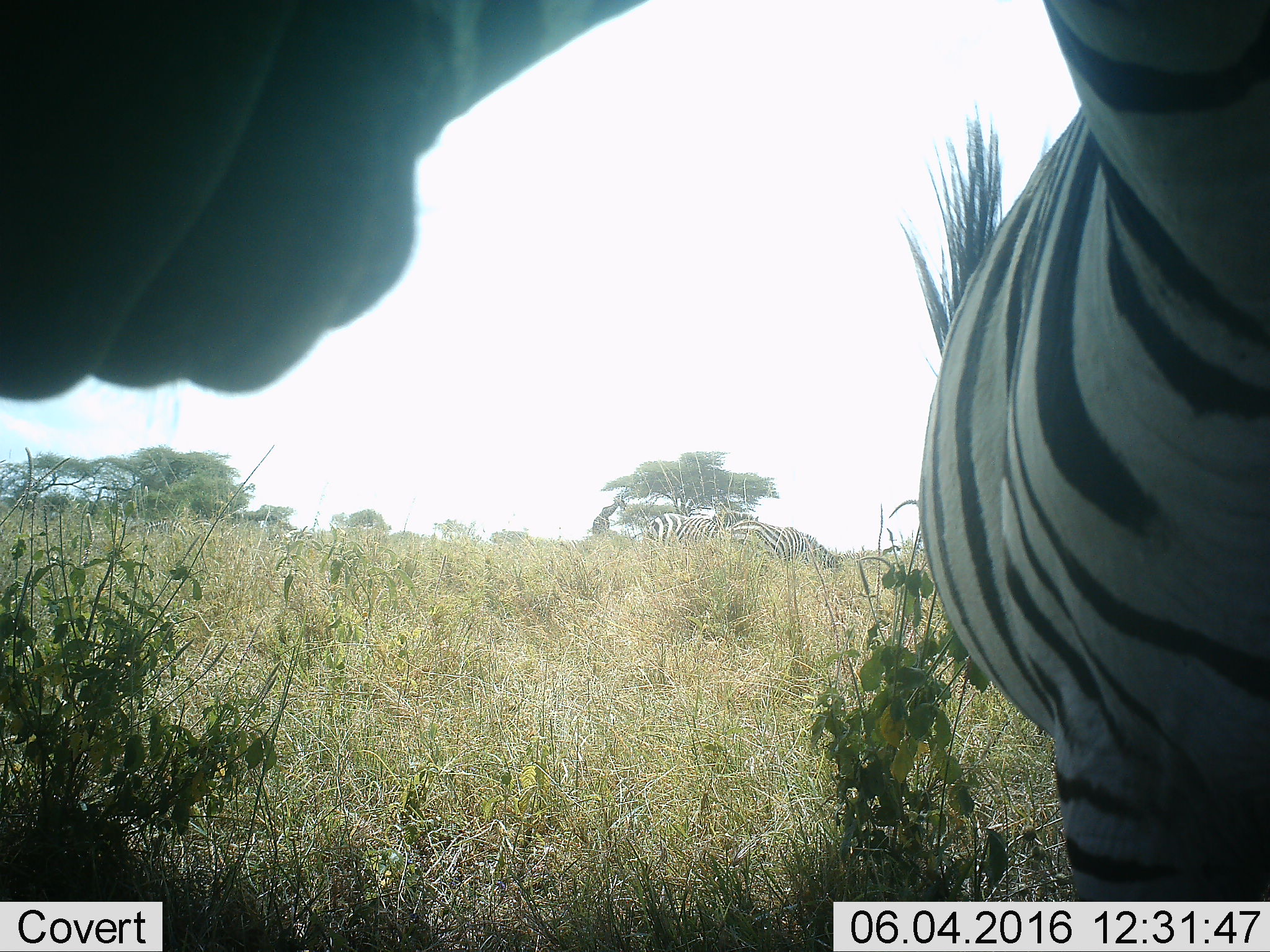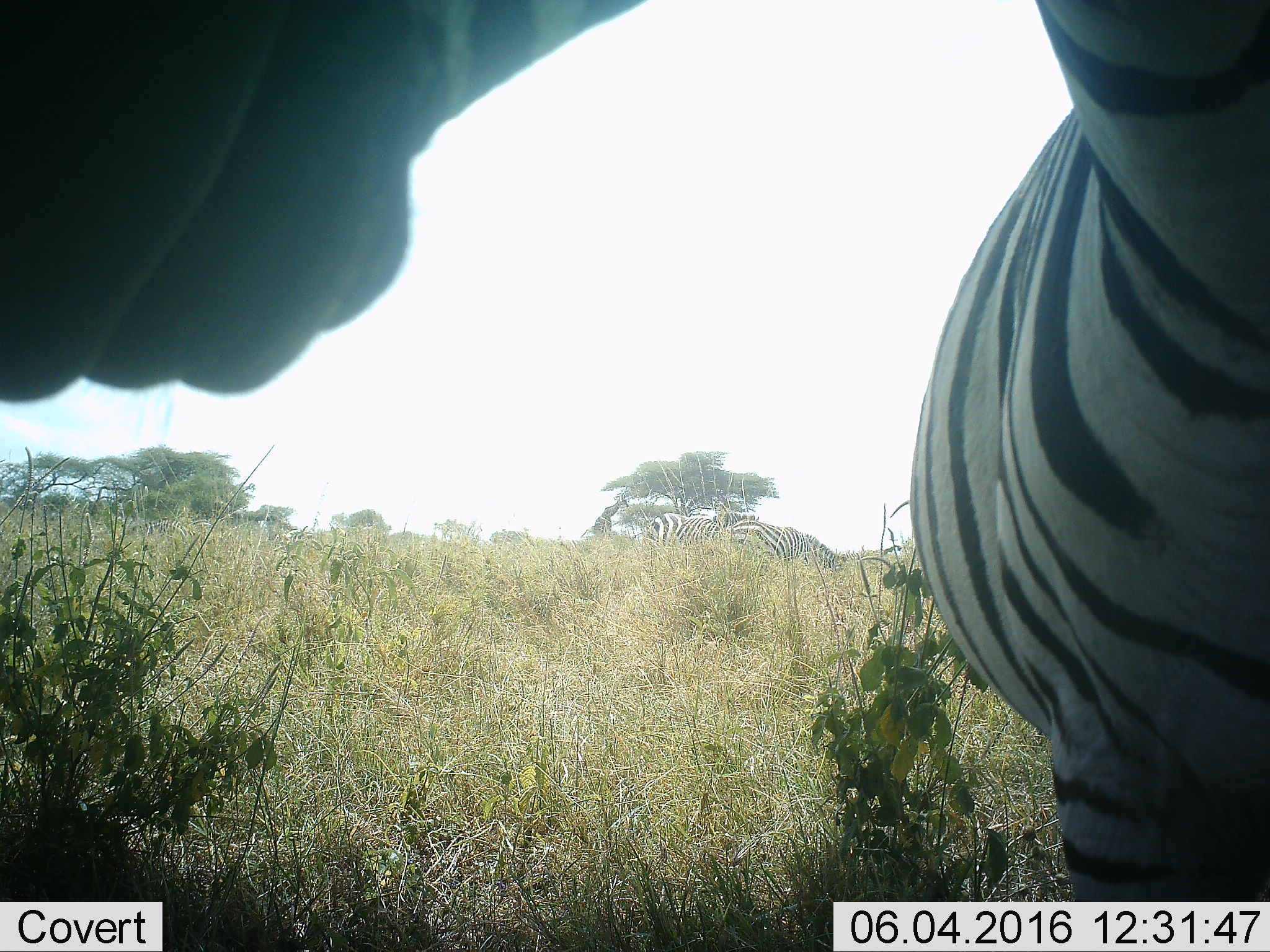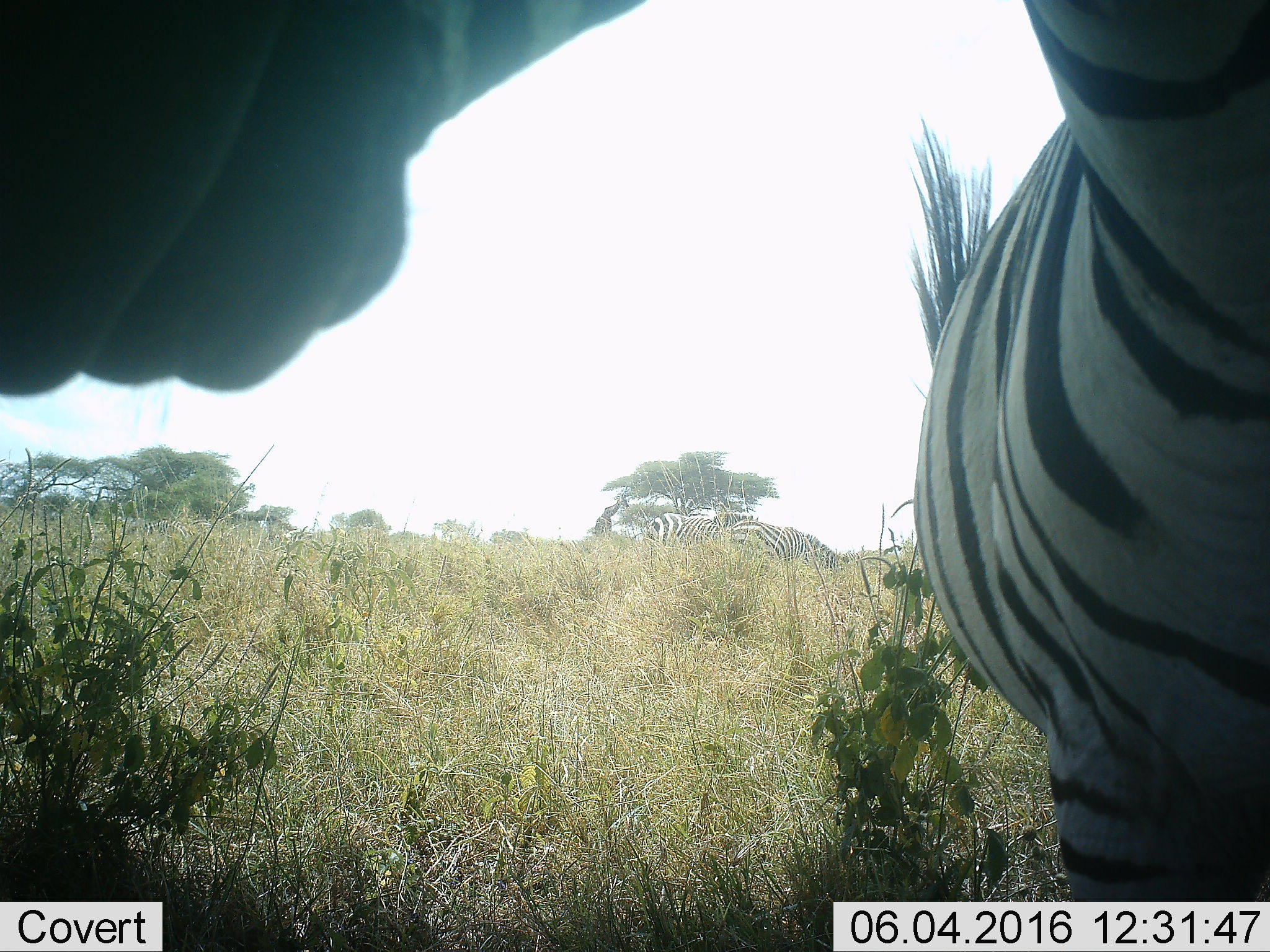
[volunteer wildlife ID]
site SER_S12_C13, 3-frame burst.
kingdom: Animalia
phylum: Chordata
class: Mammalia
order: Perissodactyla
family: Equidae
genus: Equus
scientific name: Equus quagga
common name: plains zebra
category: zebraplains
Zebraplains (plains zebra) (Equus quagga), count 3. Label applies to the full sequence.